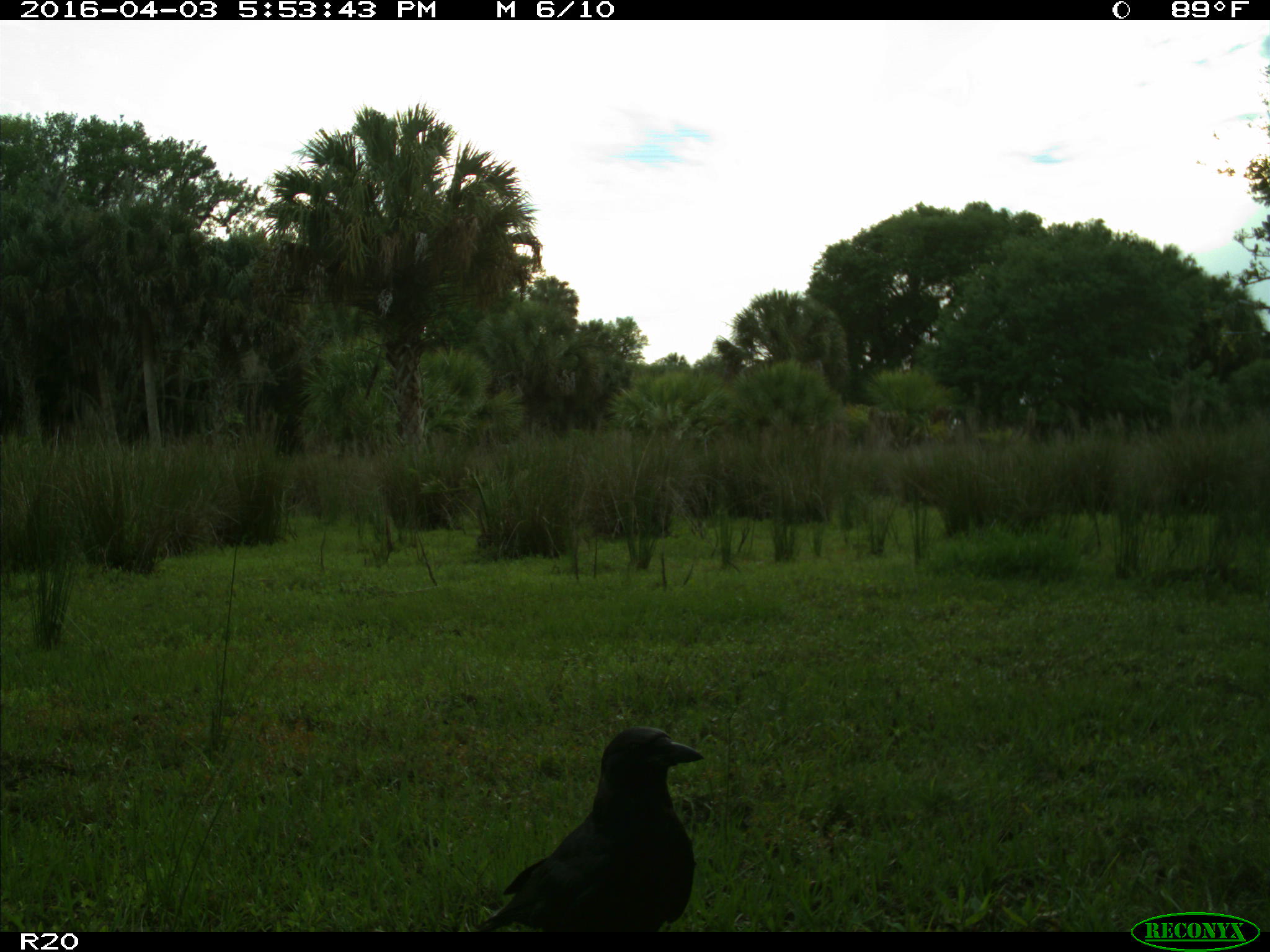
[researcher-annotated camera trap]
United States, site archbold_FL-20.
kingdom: Animalia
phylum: Chordata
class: Aves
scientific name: Aves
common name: birds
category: unidentified bird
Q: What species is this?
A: Unidentified bird (birds) (Aves).